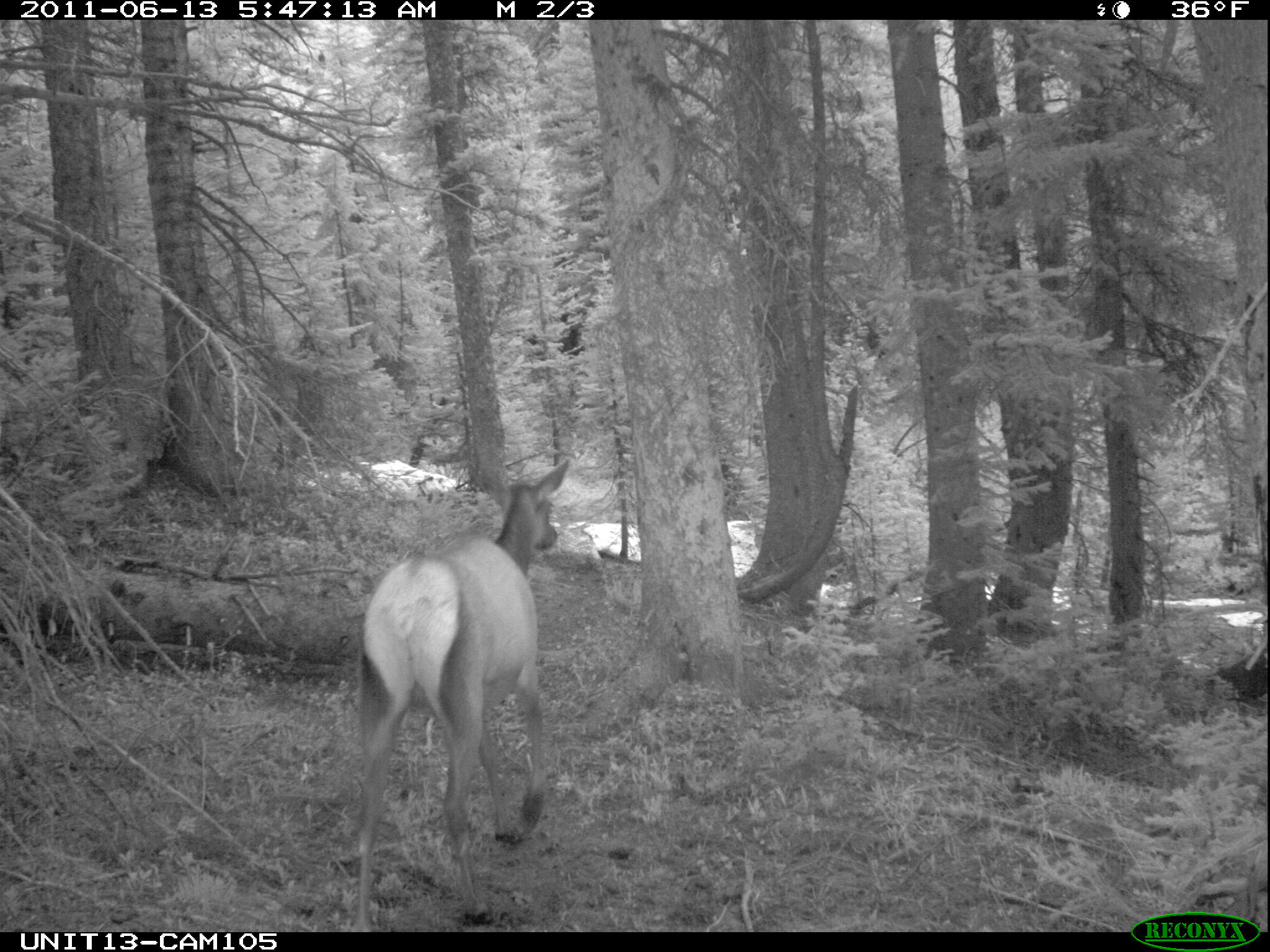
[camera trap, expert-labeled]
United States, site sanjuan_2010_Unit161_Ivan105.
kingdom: Animalia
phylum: Chordata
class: Mammalia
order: Artiodactyla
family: Cervidae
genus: Cervus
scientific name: Cervus elaphus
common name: red deer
Cervus elaphus (red deer).